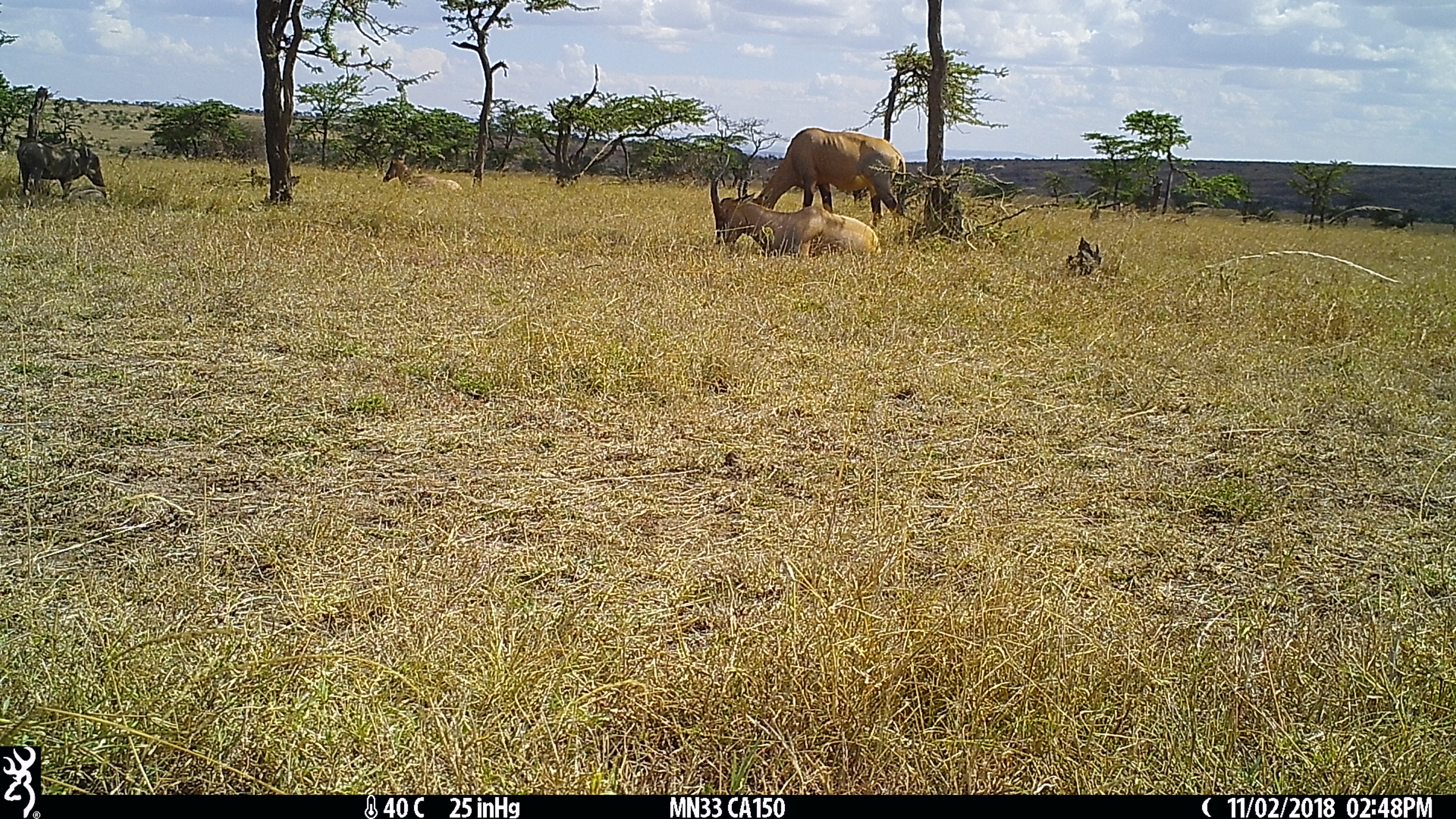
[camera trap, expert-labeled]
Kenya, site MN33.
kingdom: Animalia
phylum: Chordata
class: Mammalia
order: Artiodactyla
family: Bovidae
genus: Damaliscus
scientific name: Damaliscus lunatus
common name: topi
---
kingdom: Animalia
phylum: Chordata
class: Mammalia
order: Artiodactyla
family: Suidae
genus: Phacochoerus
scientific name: Phacochoerus africanus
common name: common warthog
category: warthog